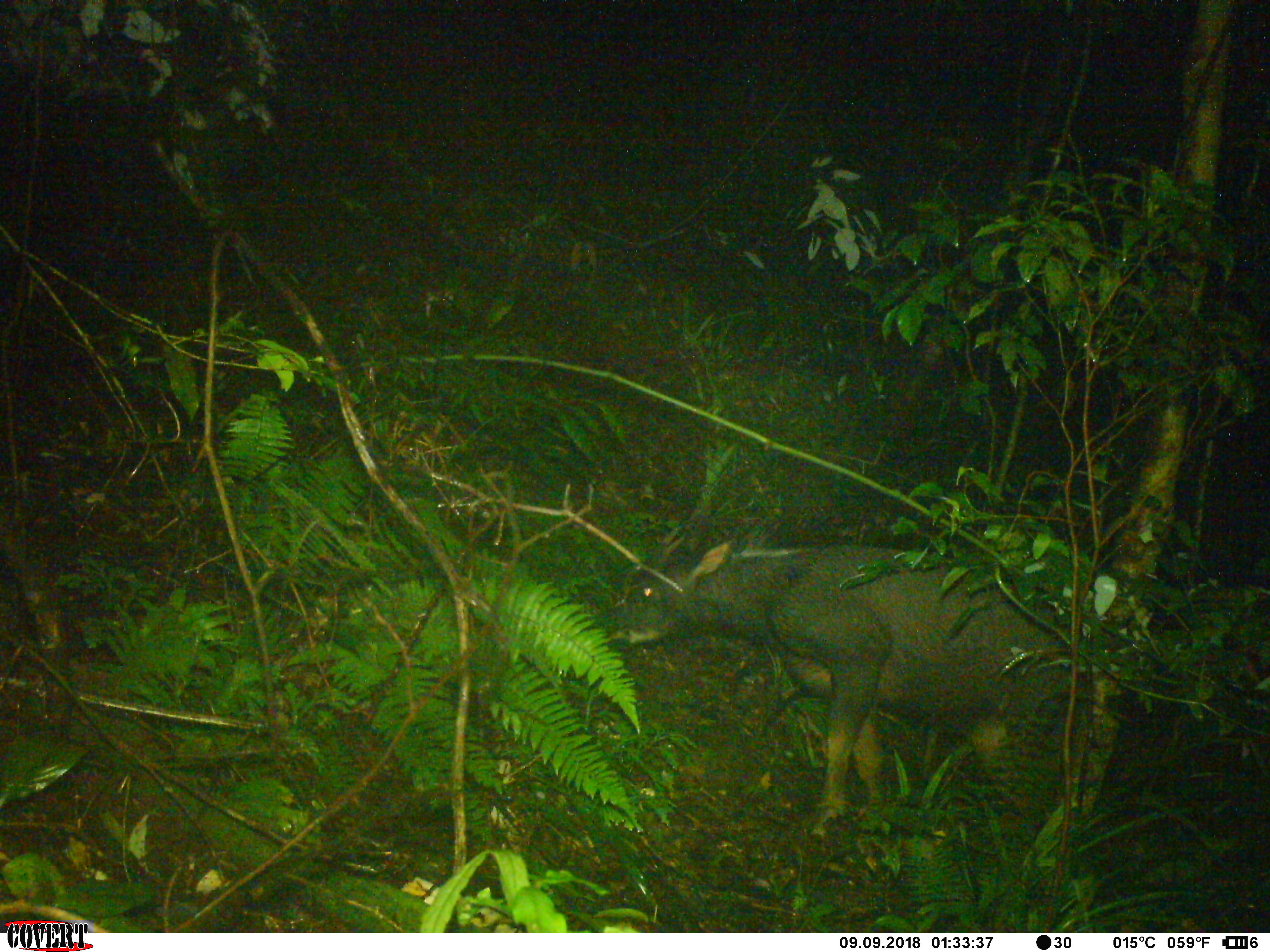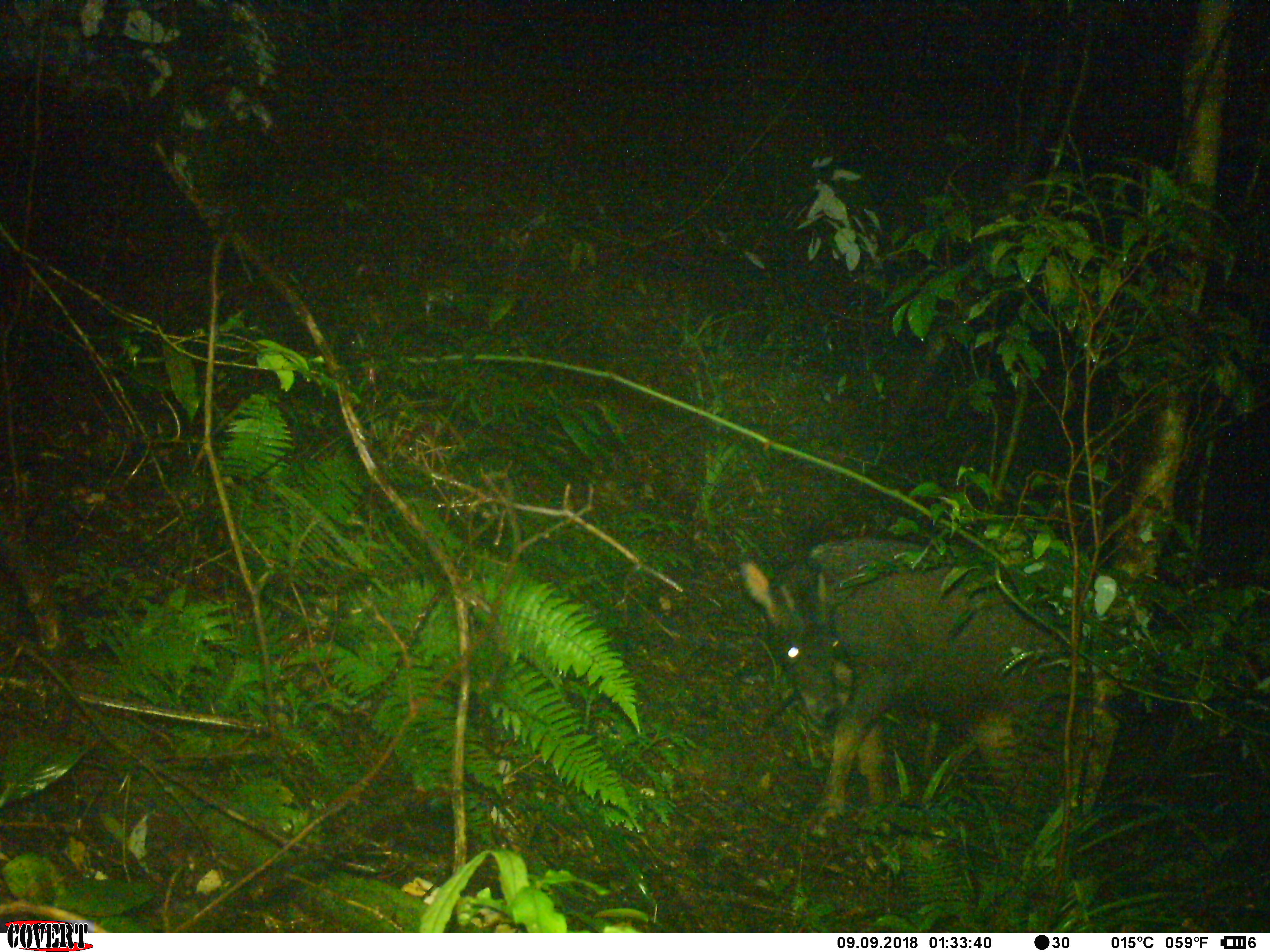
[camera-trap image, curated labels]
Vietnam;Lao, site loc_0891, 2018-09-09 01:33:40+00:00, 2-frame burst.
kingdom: Animalia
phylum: Chordata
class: Mammalia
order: Artiodactyla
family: Bovidae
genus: Capricornis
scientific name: Capricornis sumatraensis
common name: chinese serow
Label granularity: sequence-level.